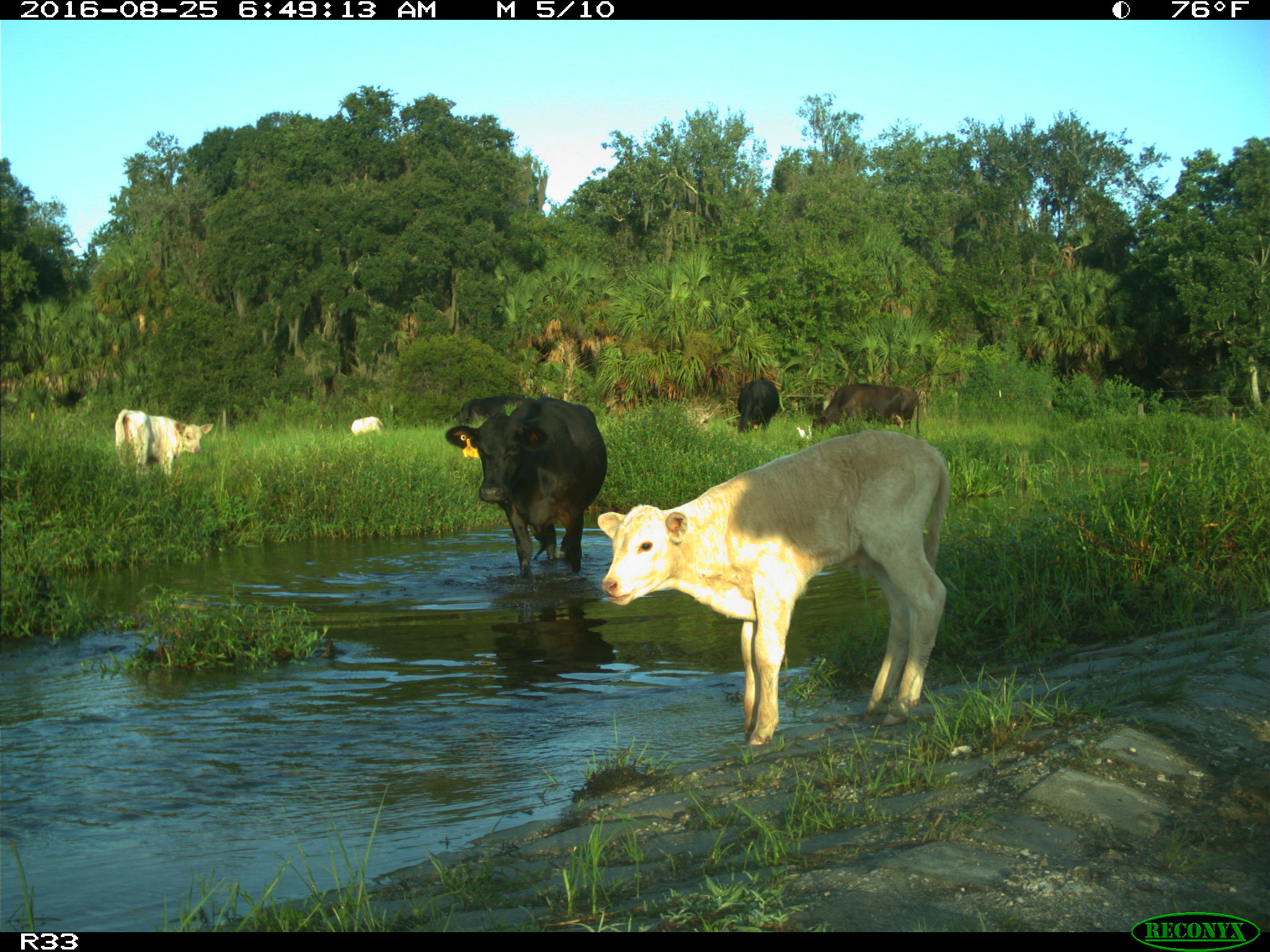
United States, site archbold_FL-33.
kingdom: Animalia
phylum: Chordata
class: Mammalia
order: Artiodactyla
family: Bovidae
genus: Bos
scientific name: Bos taurus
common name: domestic cow